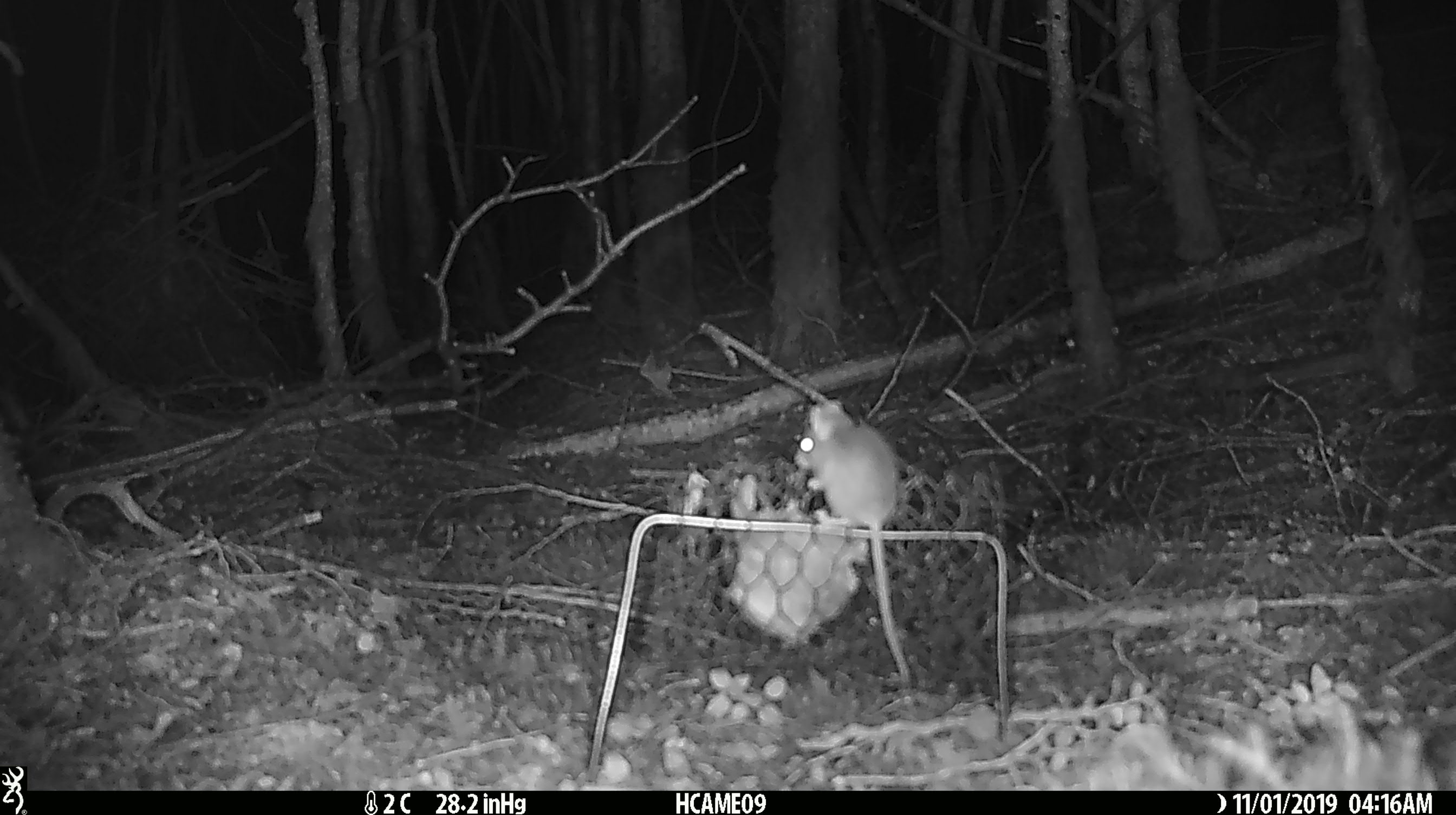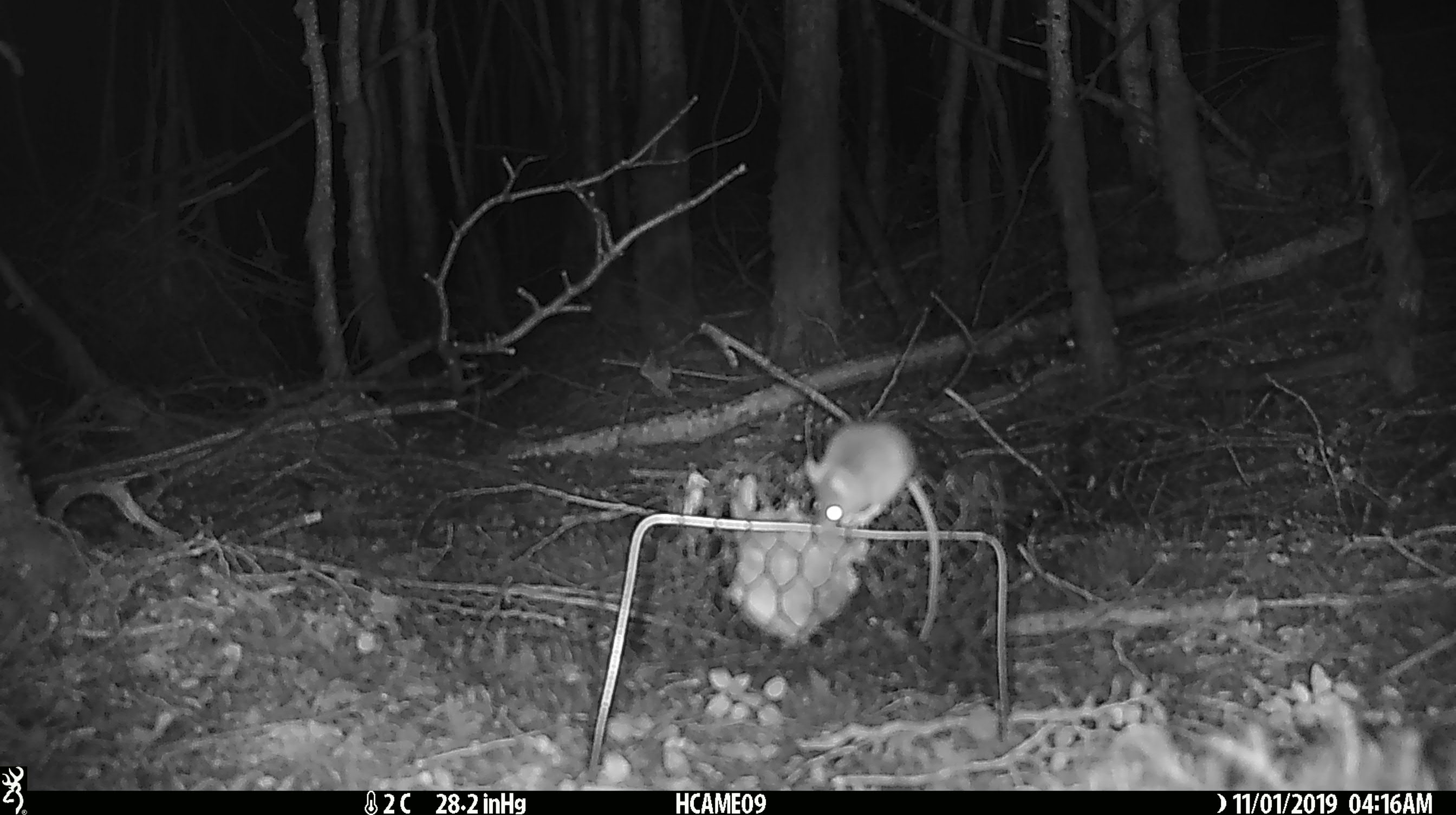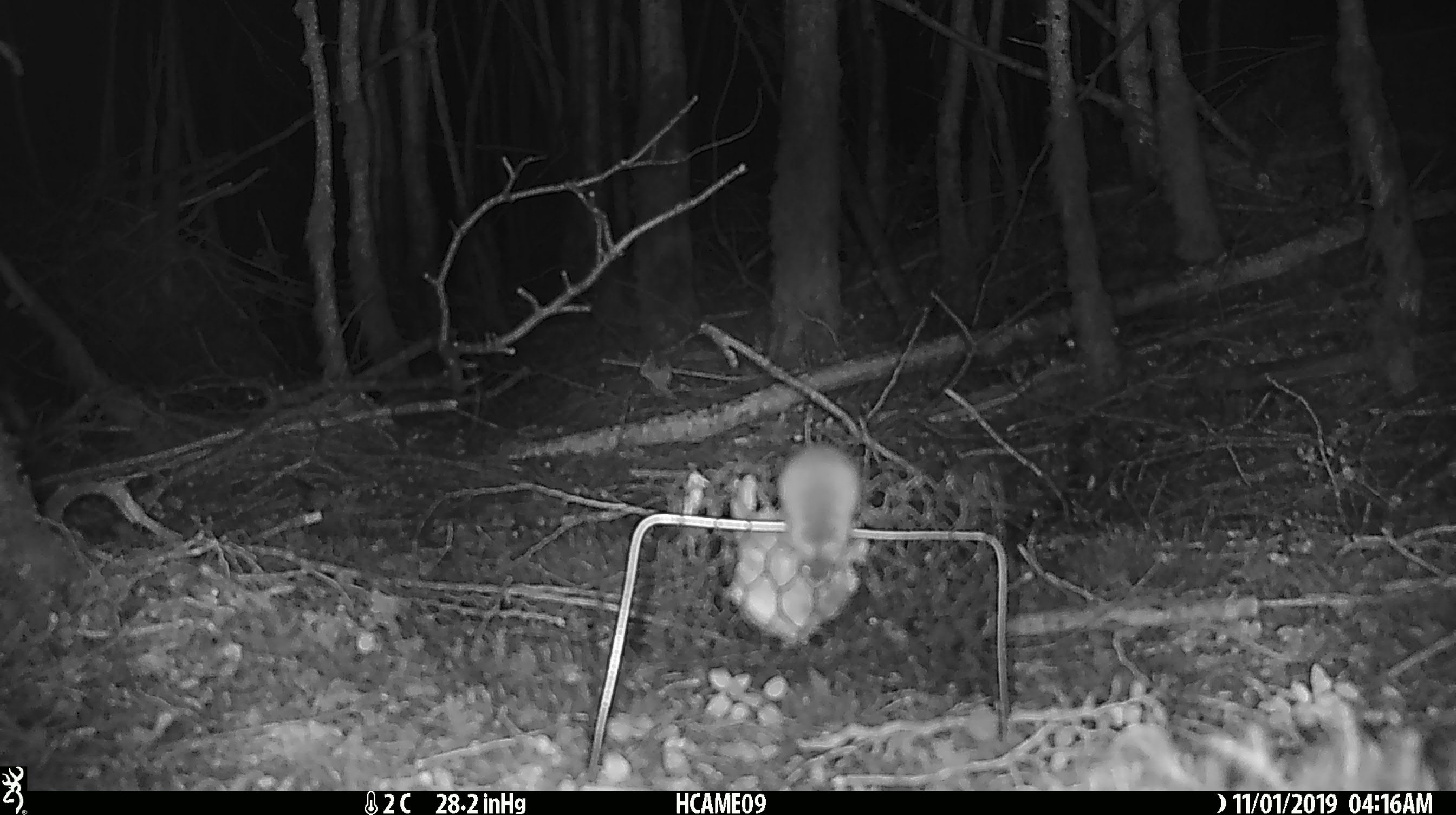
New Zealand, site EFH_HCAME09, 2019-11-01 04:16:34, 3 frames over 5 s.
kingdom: Animalia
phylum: Chordata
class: Mammalia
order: Rodentia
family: Muridae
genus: Mus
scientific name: Mus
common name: mouse